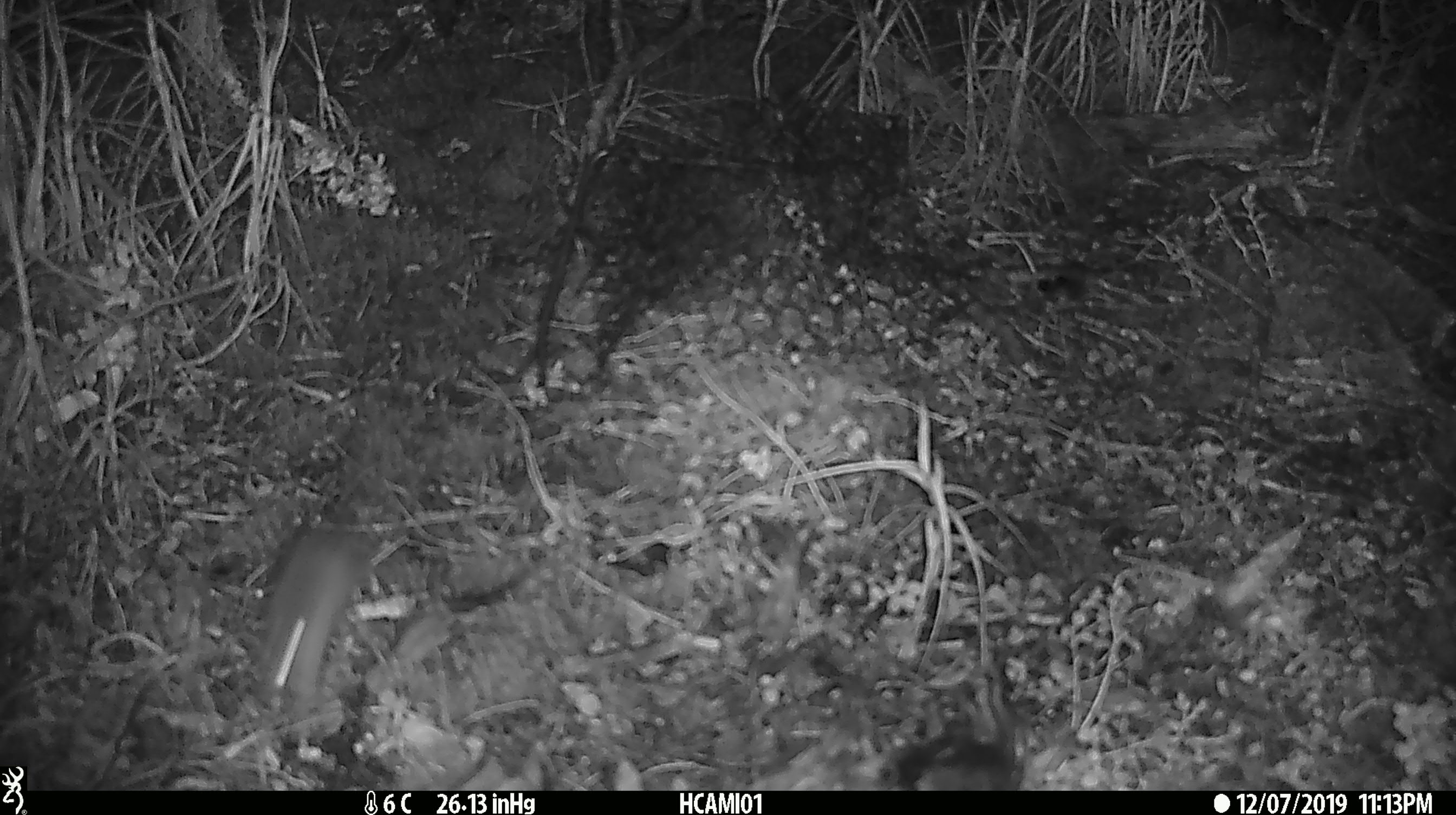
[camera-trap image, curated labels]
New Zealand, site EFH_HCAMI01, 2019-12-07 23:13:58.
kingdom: Animalia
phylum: Chordata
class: Mammalia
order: Rodentia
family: Muridae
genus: Mus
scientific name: Mus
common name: mouse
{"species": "mouse (Mus)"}